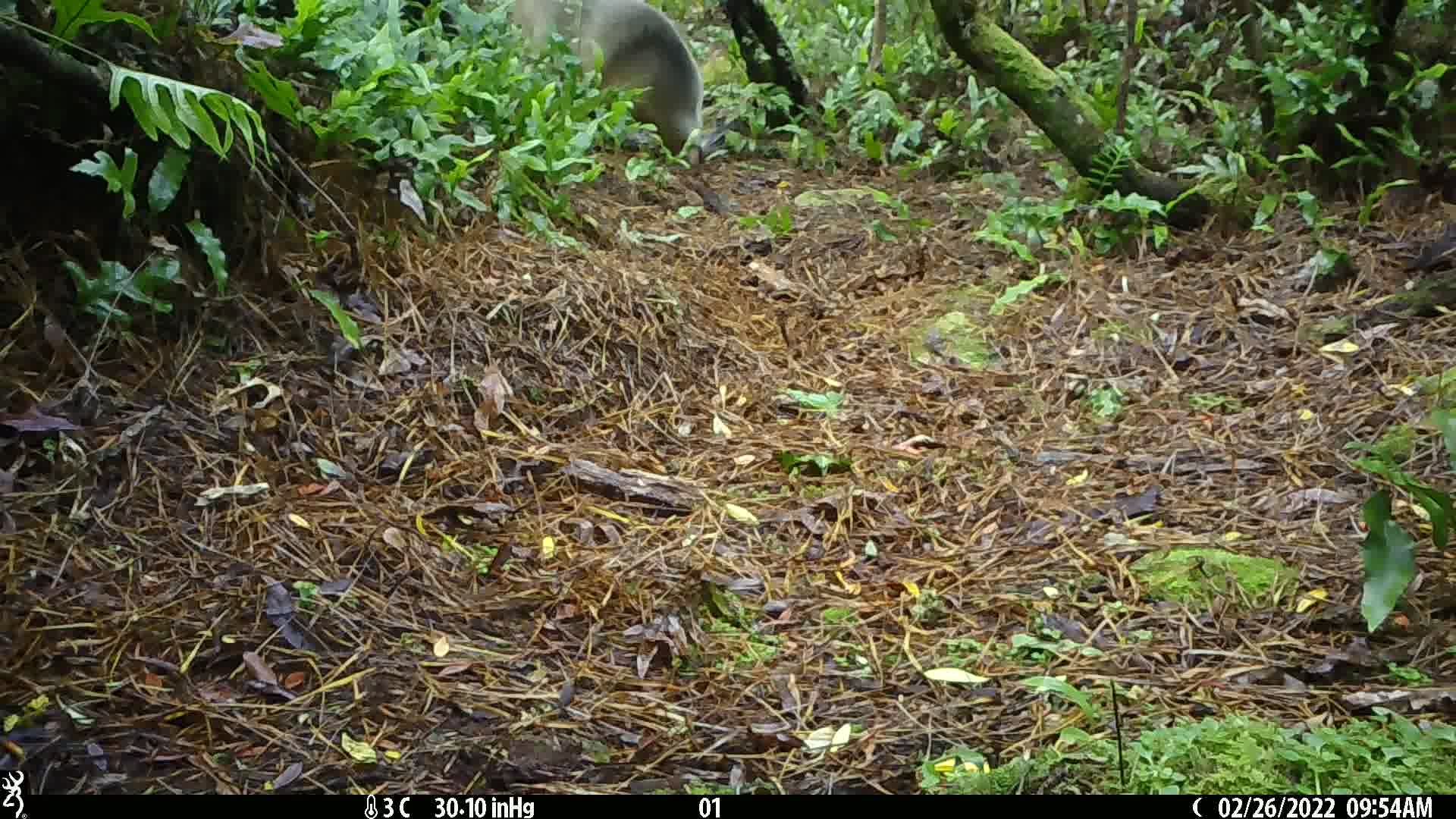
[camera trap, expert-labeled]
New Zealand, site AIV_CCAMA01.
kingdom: Animalia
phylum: Chordata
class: Mammalia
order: Carnivora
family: Otariidae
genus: Phocarctos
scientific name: Phocarctos hookeri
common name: new zealand sea lion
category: sealion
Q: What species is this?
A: Sealion (new zealand sea lion) (Phocarctos hookeri).